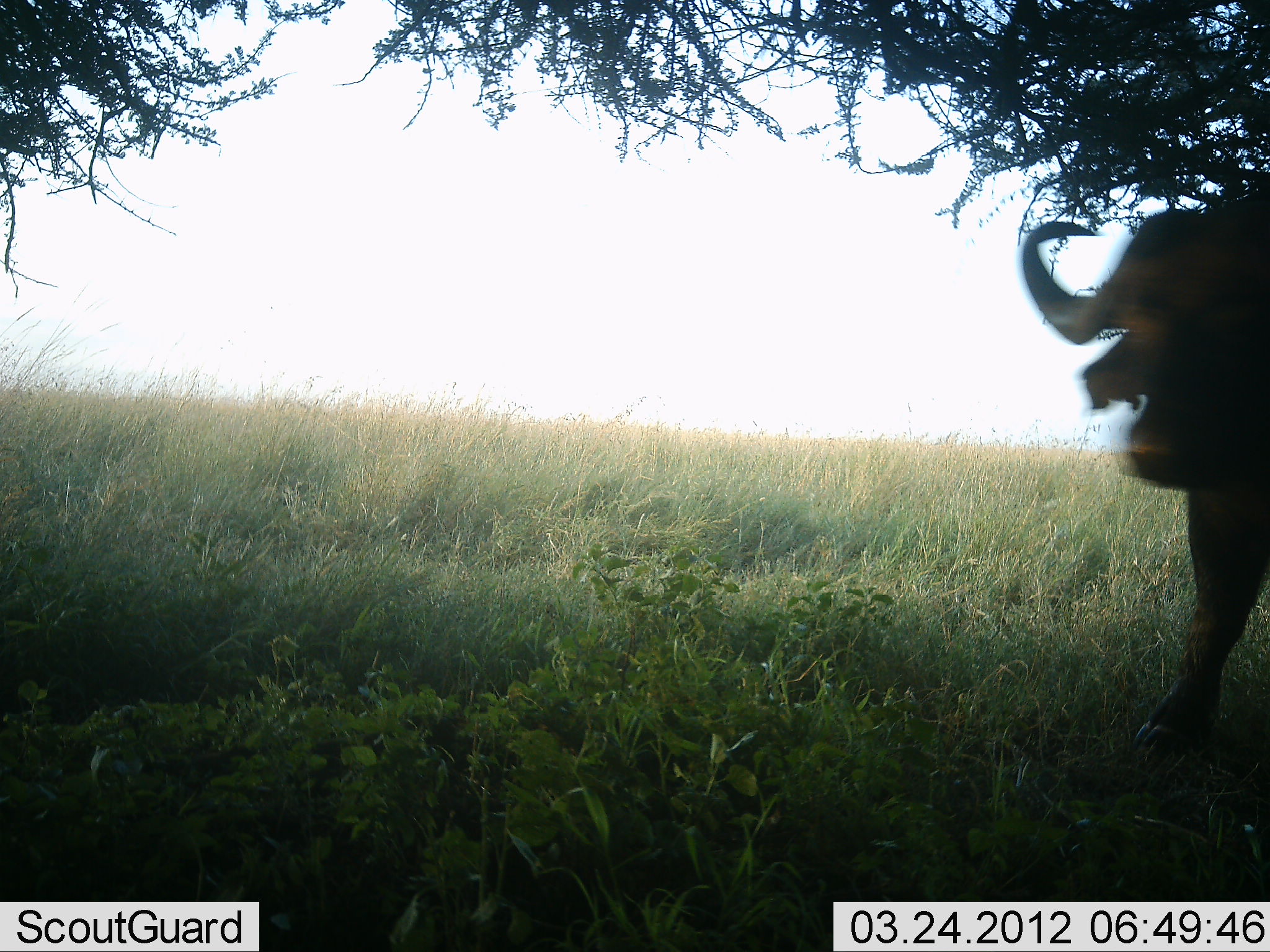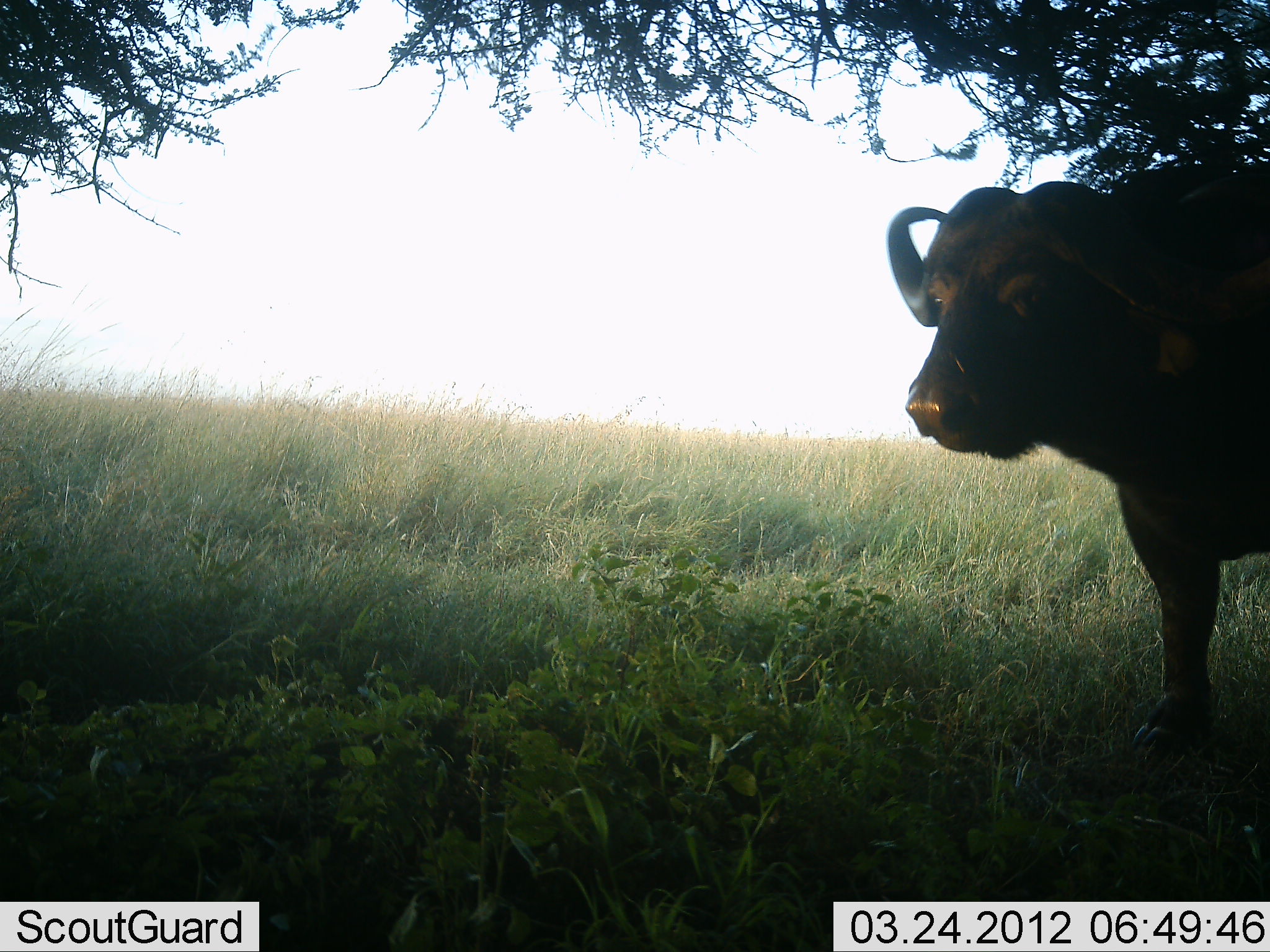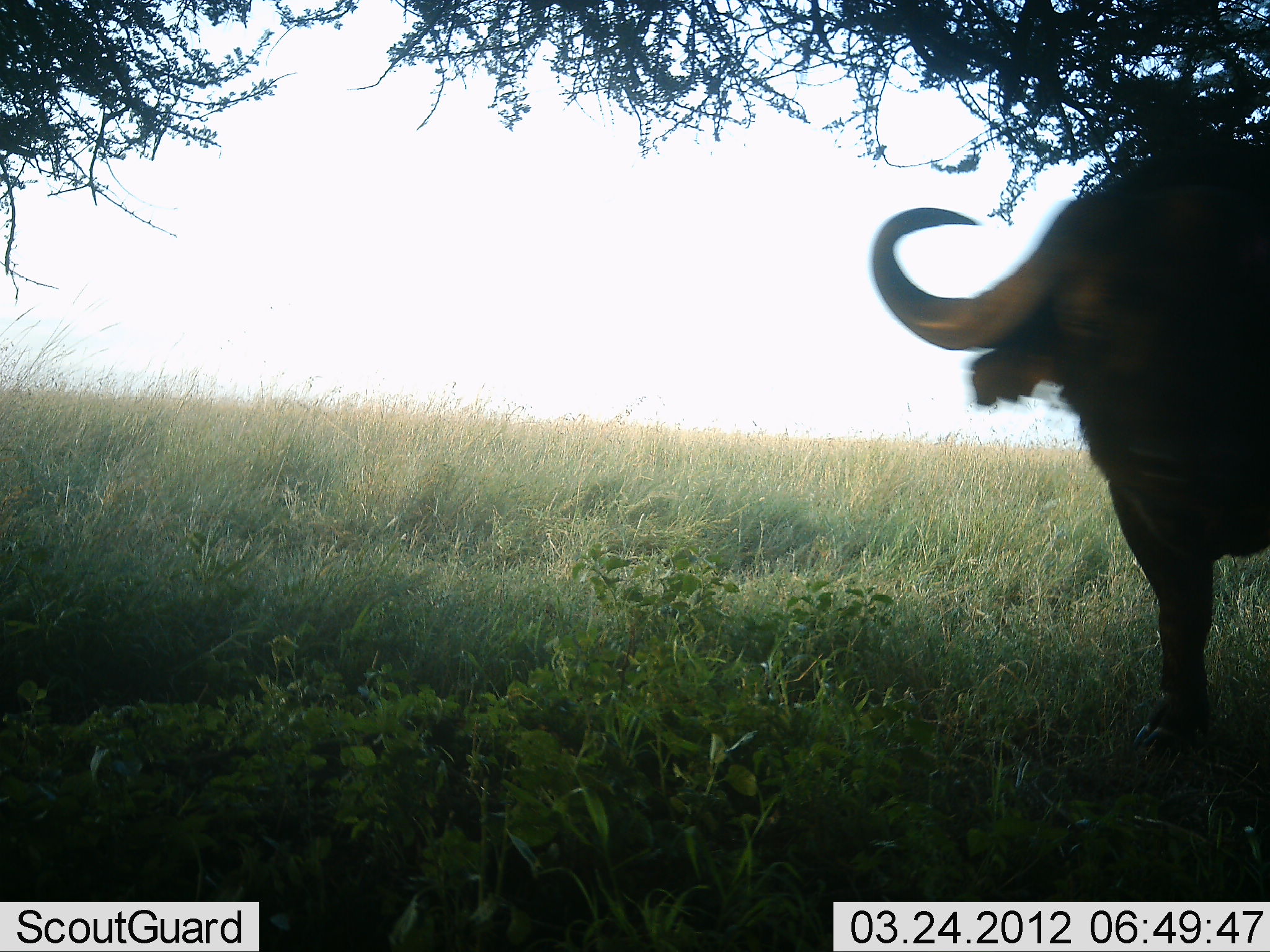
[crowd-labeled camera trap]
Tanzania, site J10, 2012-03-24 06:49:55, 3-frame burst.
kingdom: Animalia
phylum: Chordata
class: Mammalia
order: Artiodactyla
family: Bovidae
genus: Syncerus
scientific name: Syncerus caffer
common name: cape buffalo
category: buffalo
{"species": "buffalo (cape buffalo) (Syncerus caffer)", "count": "1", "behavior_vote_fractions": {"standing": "53%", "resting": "6%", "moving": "47%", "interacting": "0%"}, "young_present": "0%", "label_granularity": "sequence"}